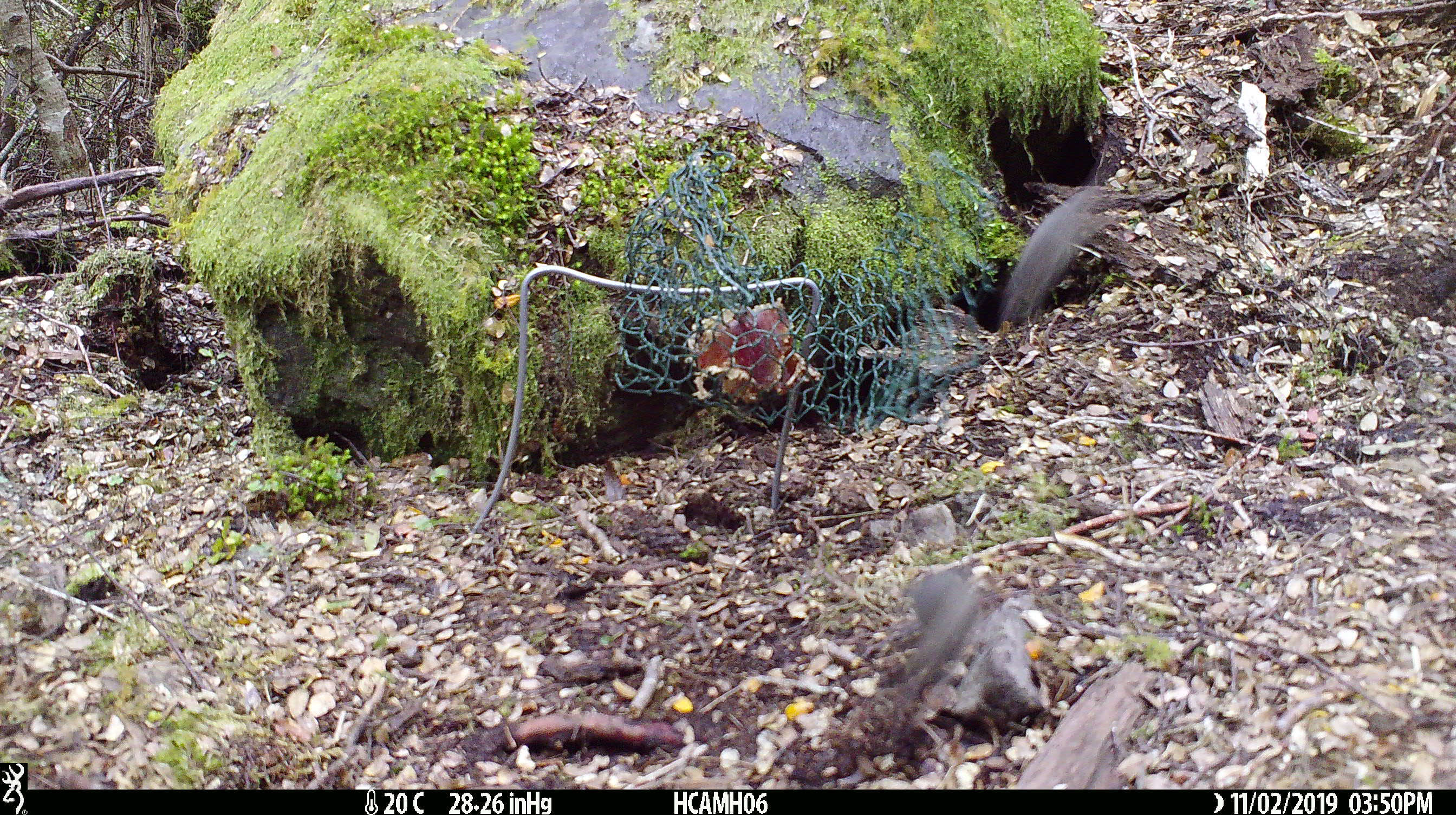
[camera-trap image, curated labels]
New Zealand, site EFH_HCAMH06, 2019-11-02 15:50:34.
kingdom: Animalia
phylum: Chordata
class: Mammalia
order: Rodentia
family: Muridae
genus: Mus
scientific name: Mus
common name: mouse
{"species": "mouse (Mus)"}